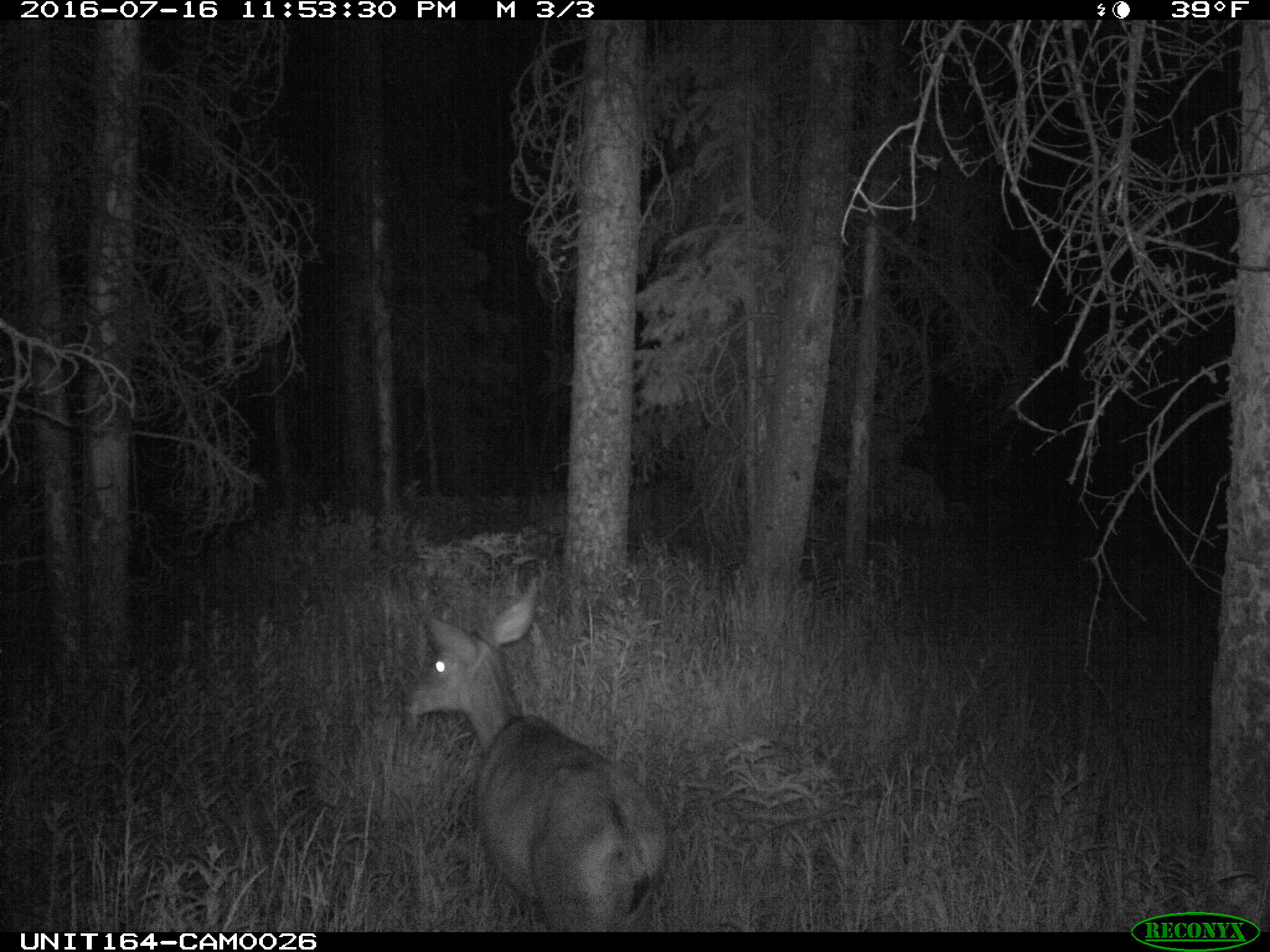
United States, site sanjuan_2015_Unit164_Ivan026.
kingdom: Animalia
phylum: Chordata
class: Mammalia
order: Artiodactyla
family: Cervidae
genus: Odocoileus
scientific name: Odocoileus hemionus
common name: mule deer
Odocoileus hemionus (mule deer).